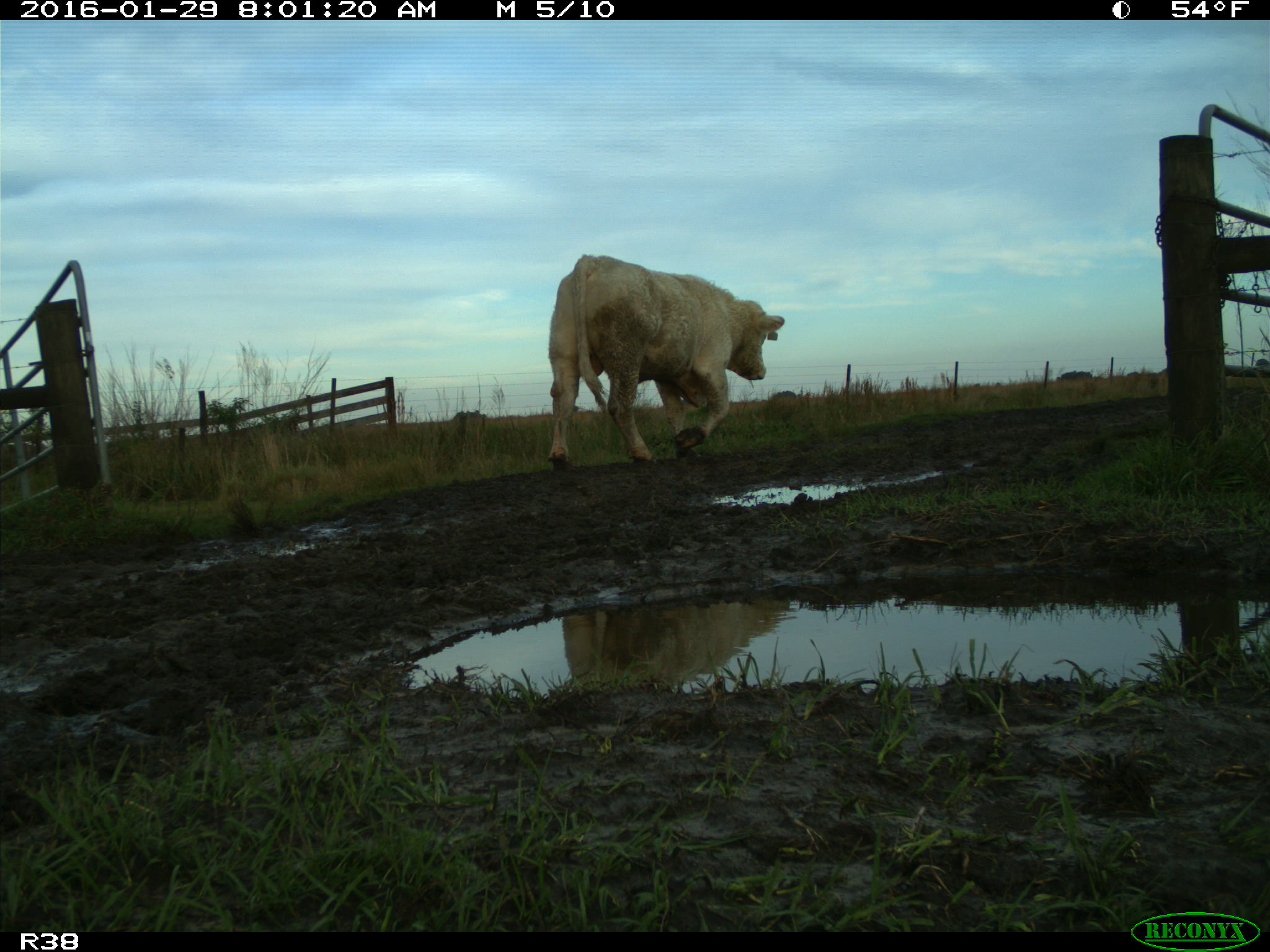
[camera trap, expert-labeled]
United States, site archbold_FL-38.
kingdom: Animalia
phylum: Chordata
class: Mammalia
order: Artiodactyla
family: Bovidae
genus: Bos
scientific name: Bos taurus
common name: domestic cow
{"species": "Bos taurus (domestic cow)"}